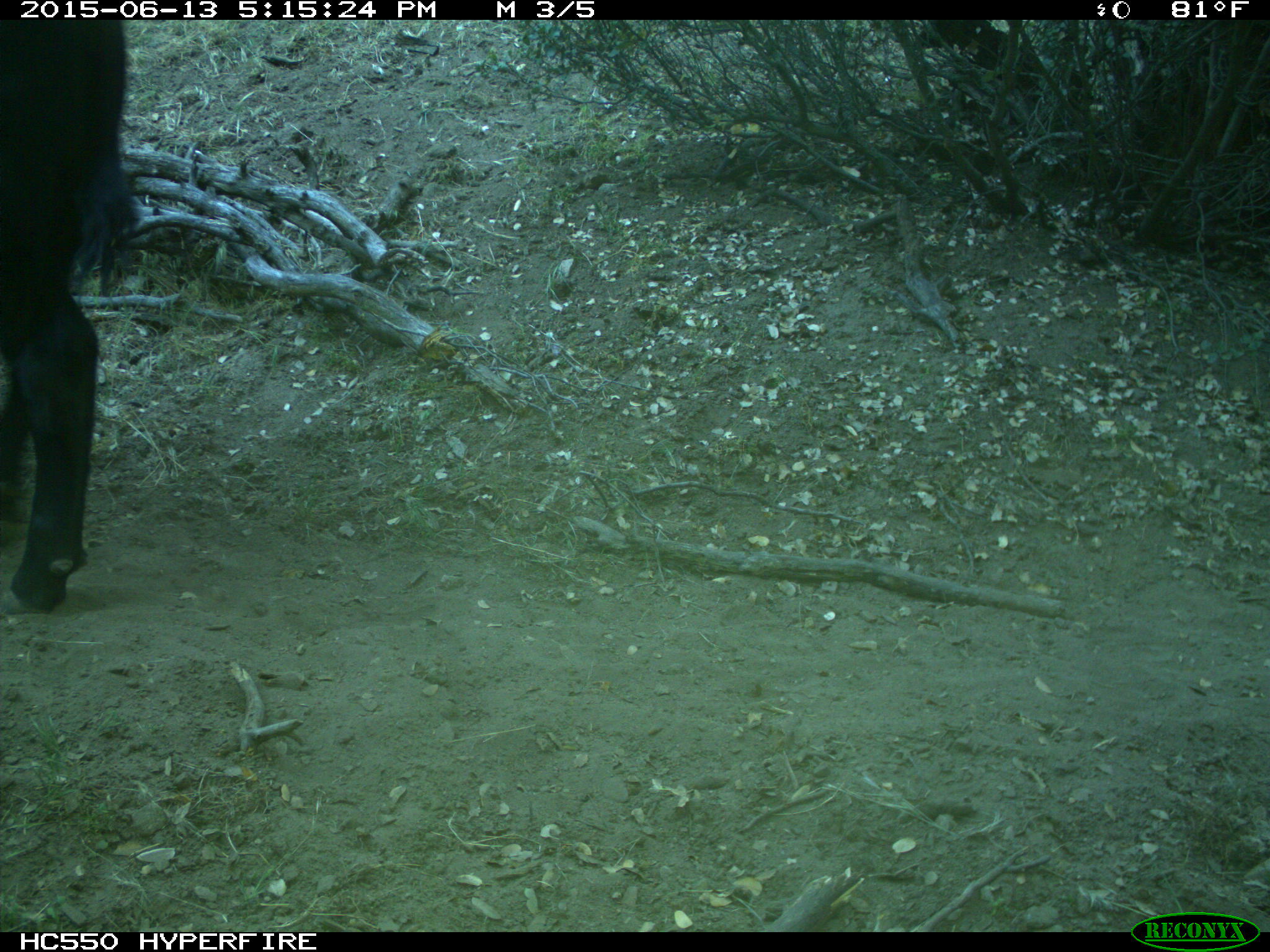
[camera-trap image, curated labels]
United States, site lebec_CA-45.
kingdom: Animalia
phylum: Chordata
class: Mammalia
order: Artiodactyla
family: Bovidae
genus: Bos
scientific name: Bos taurus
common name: domestic cow